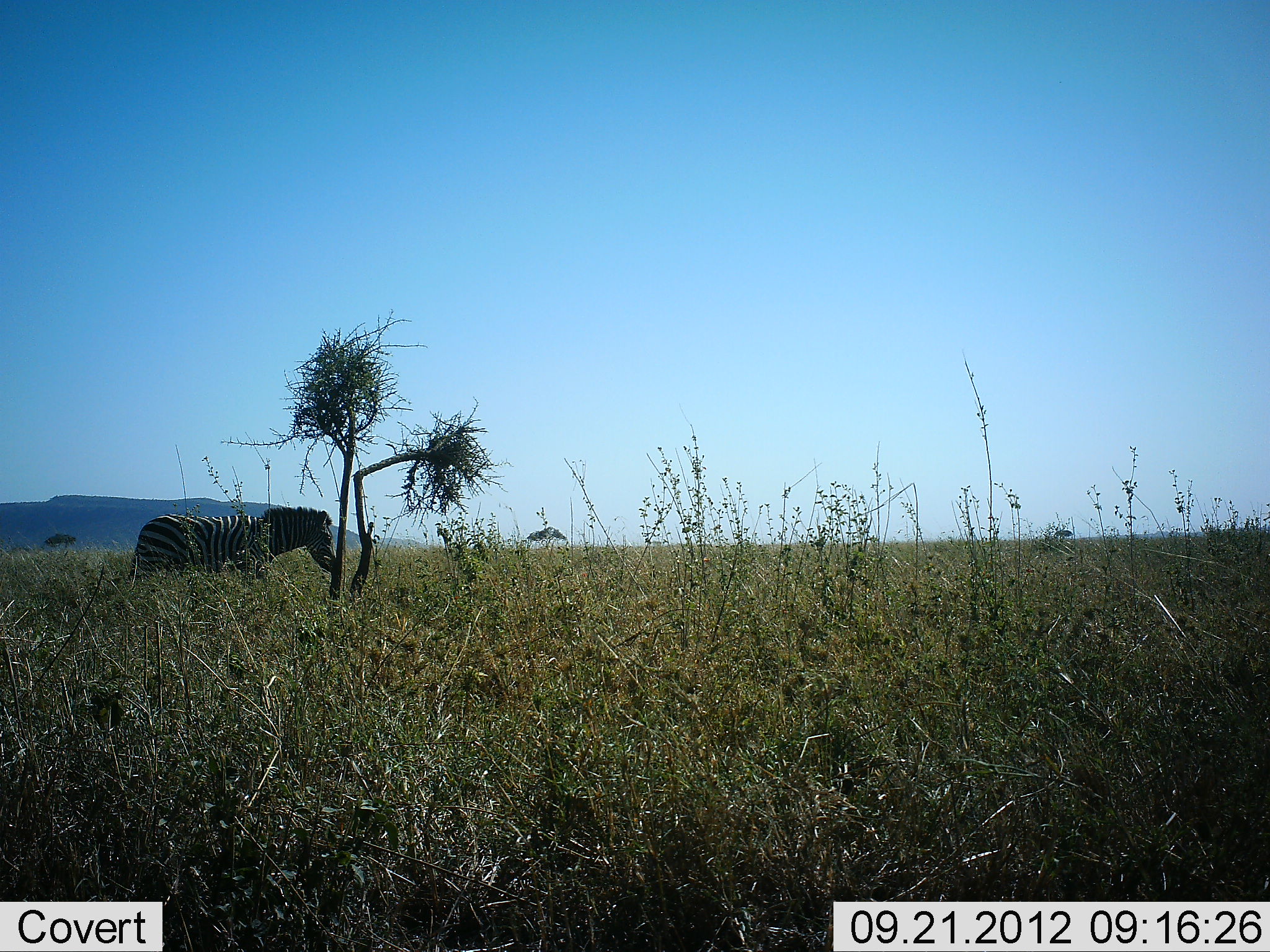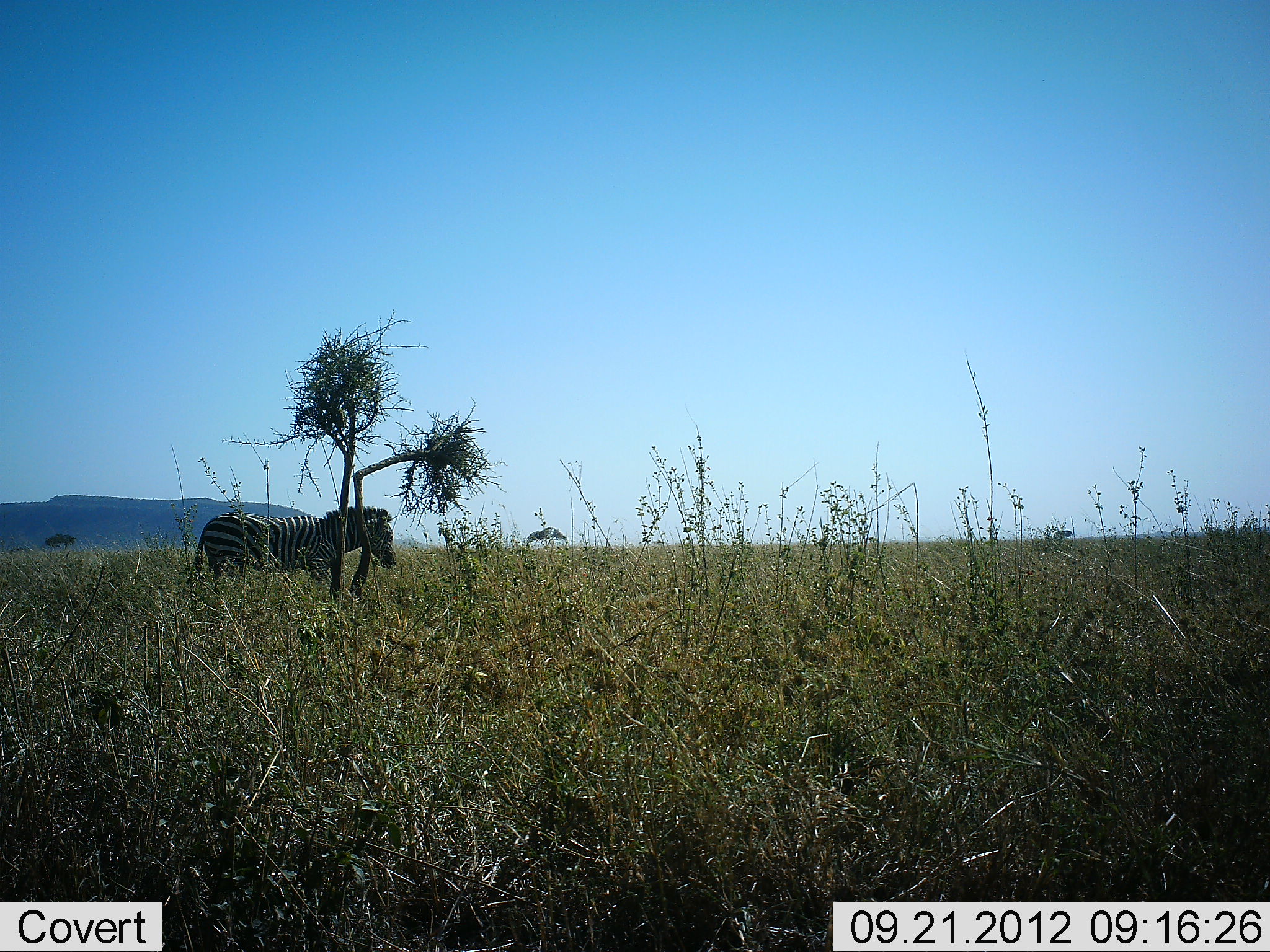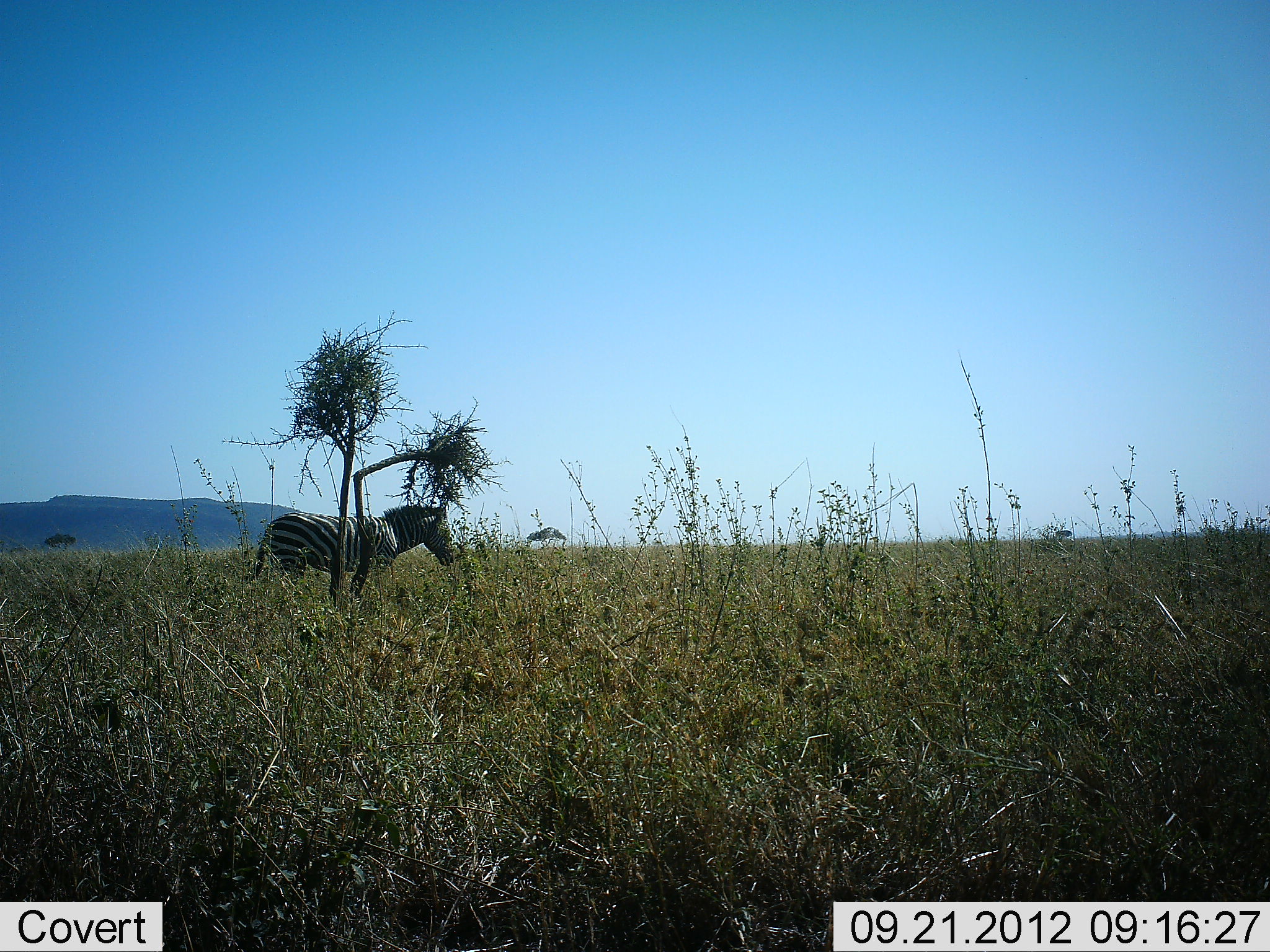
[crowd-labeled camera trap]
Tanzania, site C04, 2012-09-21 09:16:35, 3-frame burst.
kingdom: Animalia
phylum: Chordata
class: Mammalia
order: Perissodactyla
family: Equidae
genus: Equus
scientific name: Equus quagga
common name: plains zebra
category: zebra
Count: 1.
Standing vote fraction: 40%.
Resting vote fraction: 0%.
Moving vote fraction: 70%.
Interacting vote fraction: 0%.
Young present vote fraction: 0%.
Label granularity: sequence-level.